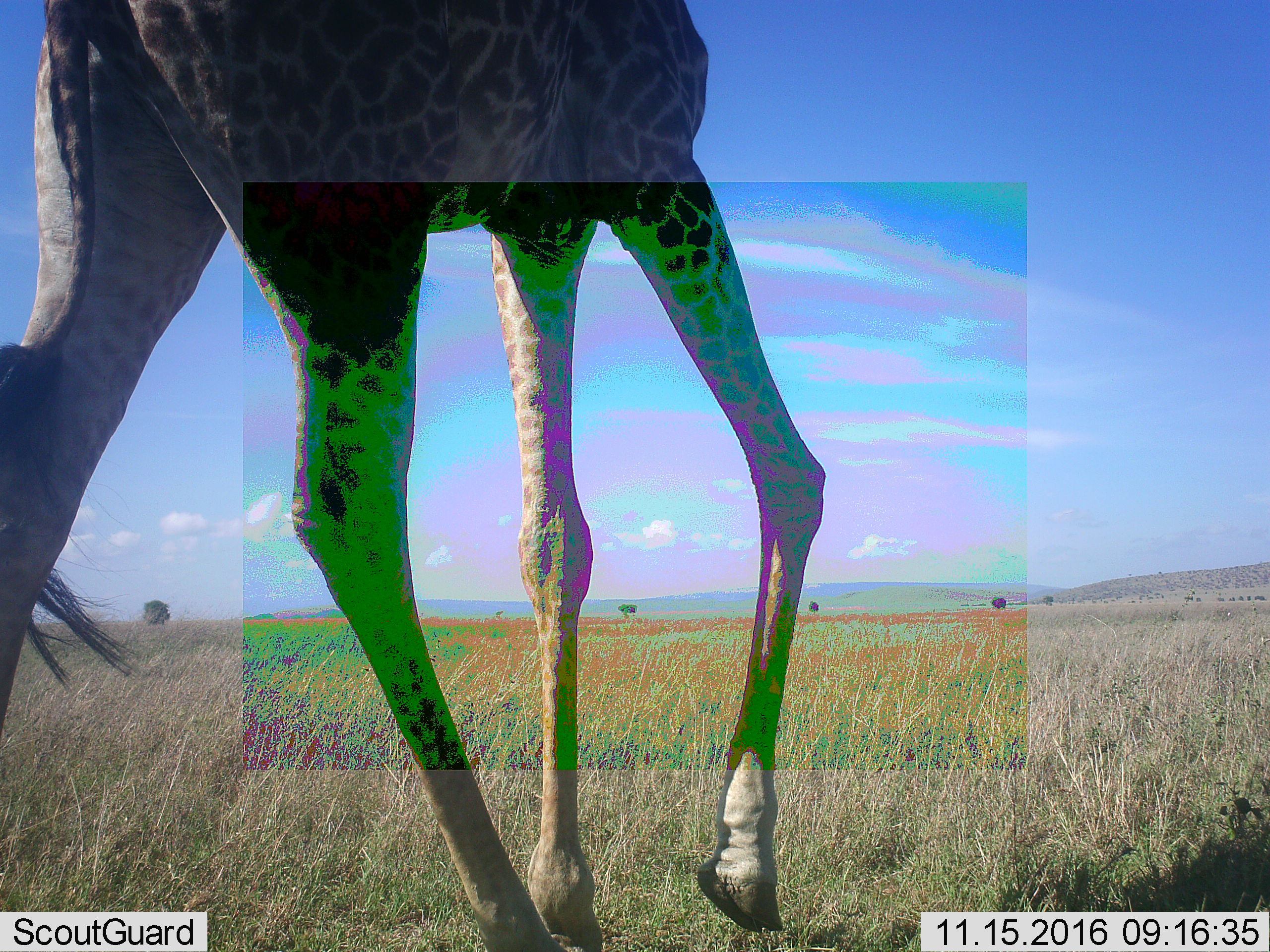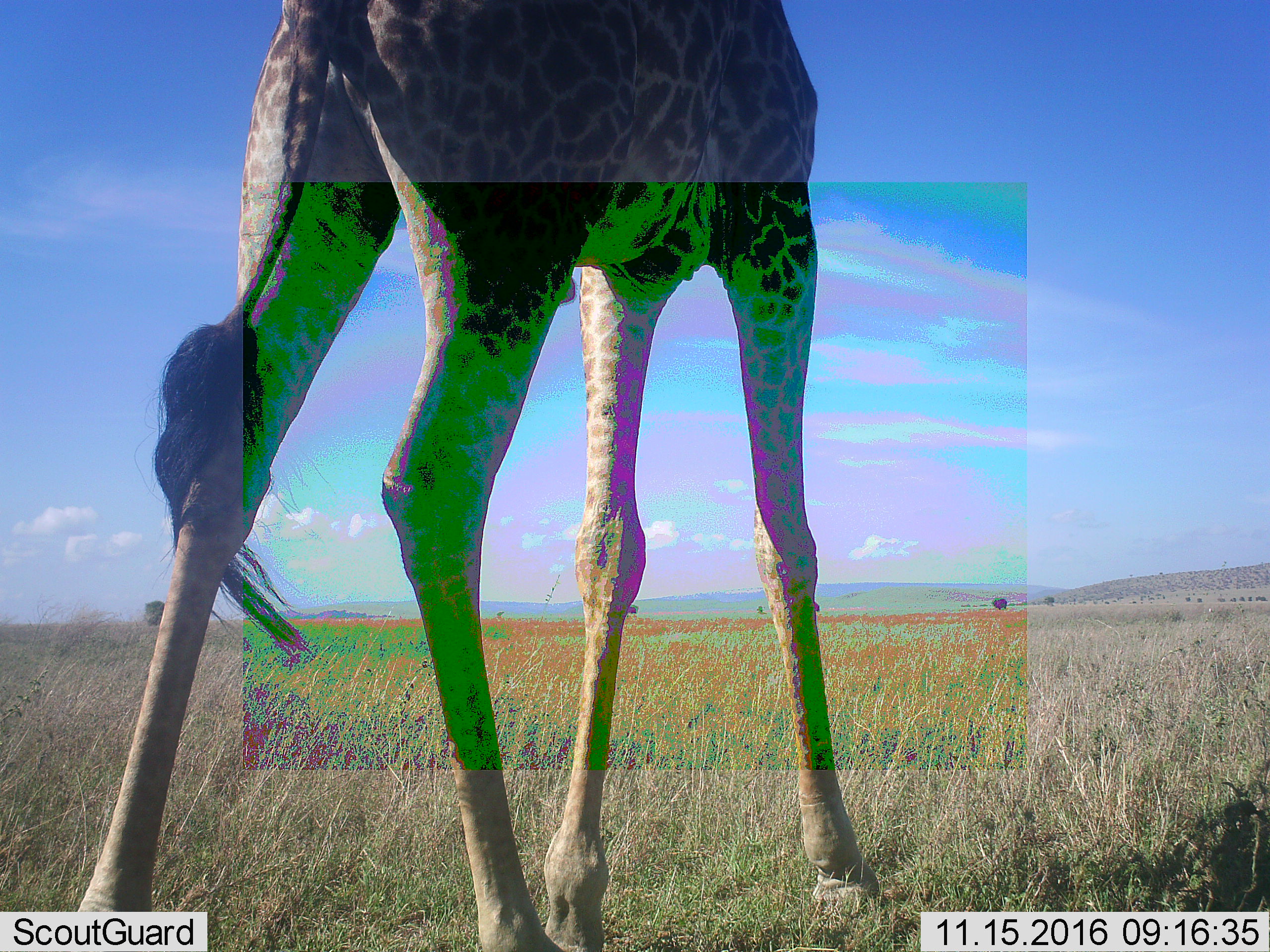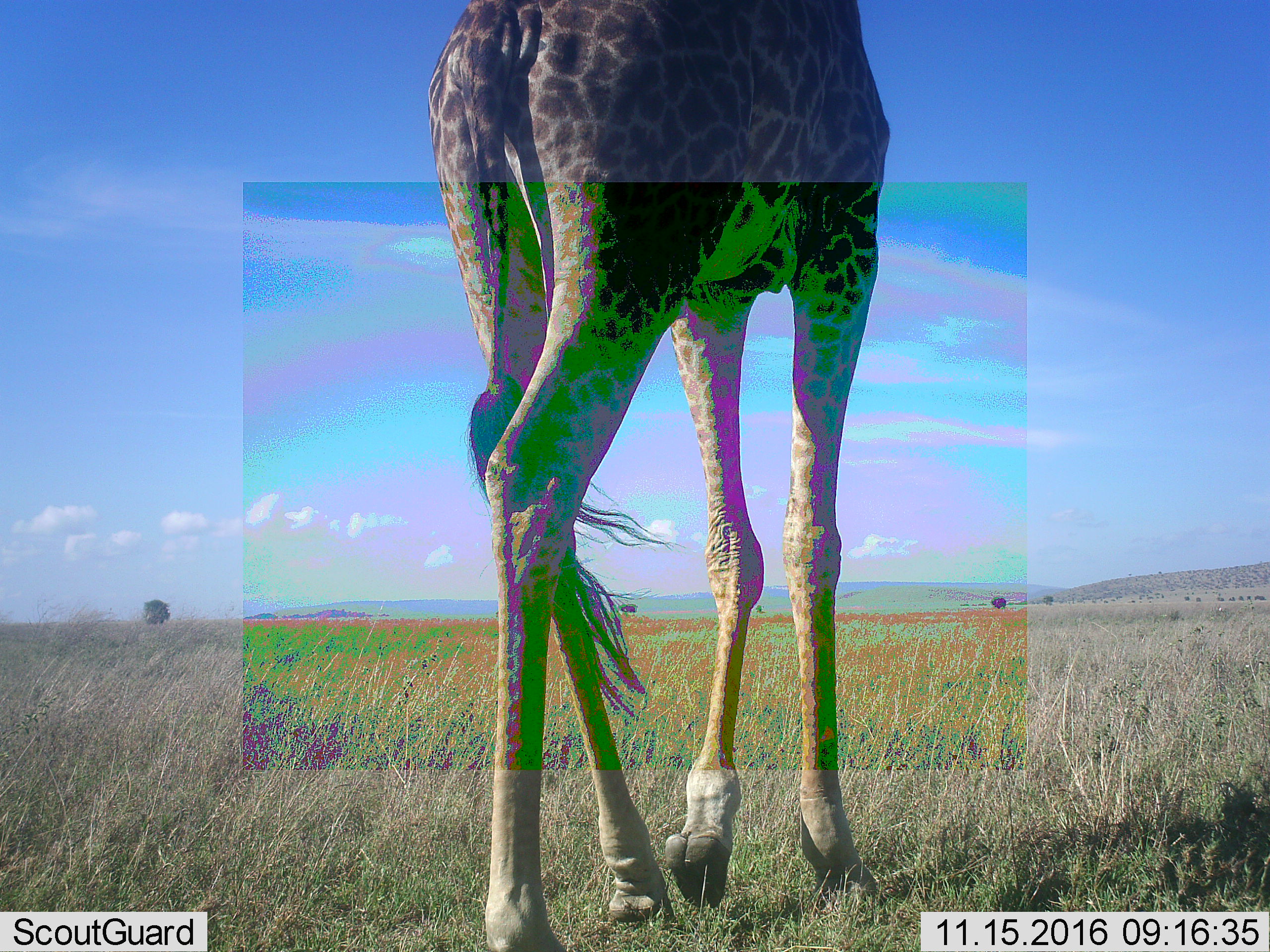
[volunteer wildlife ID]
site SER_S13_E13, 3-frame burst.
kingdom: Animalia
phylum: Chordata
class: Mammalia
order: Artiodactyla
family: Giraffidae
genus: Giraffa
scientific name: Giraffa camelopardalis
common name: giraffe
Giraffe (Giraffa camelopardalis), count 1. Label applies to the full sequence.